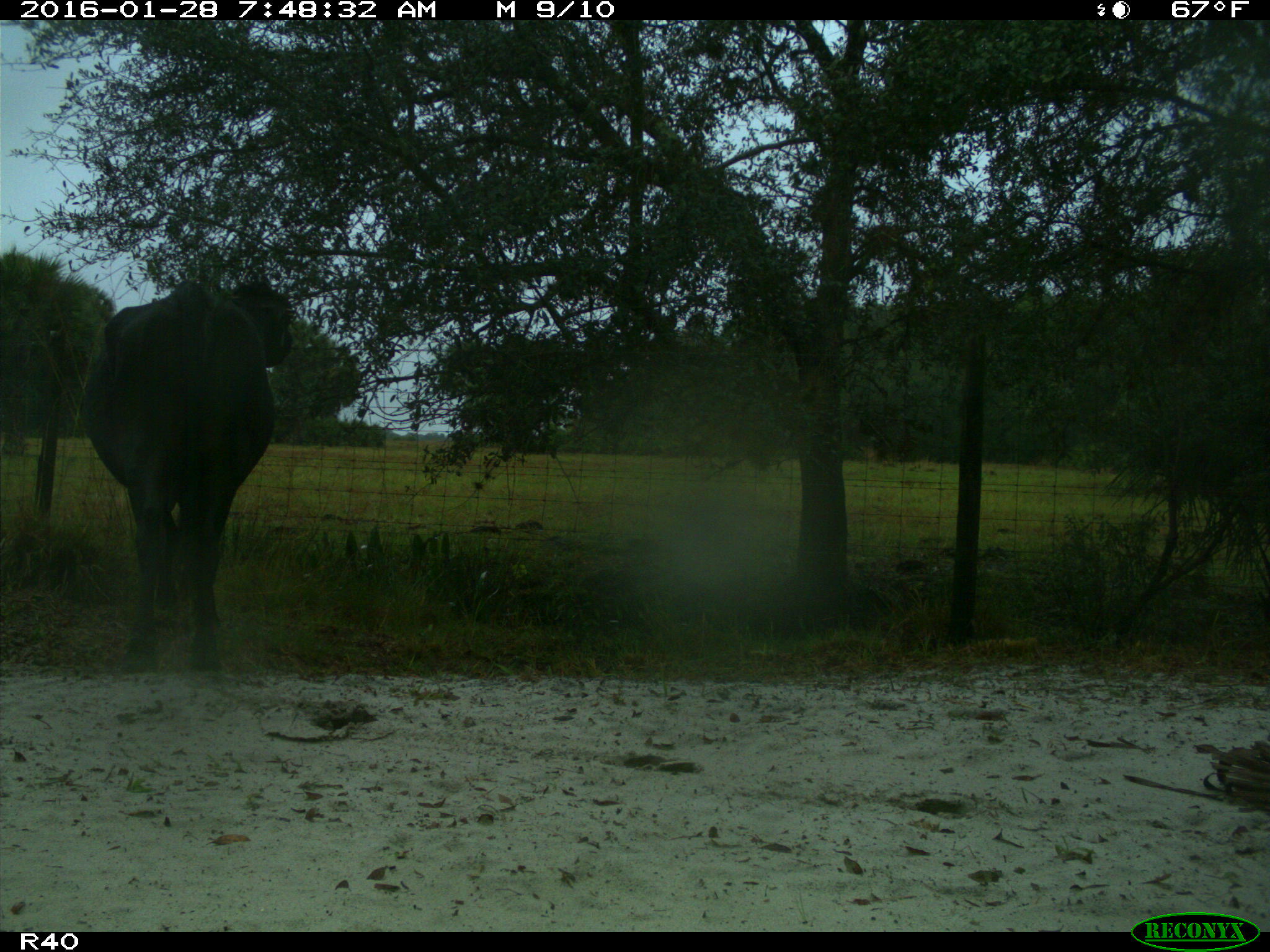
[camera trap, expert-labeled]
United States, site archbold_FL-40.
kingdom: Animalia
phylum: Chordata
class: Mammalia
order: Artiodactyla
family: Bovidae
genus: Bos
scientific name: Bos taurus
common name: domestic cow